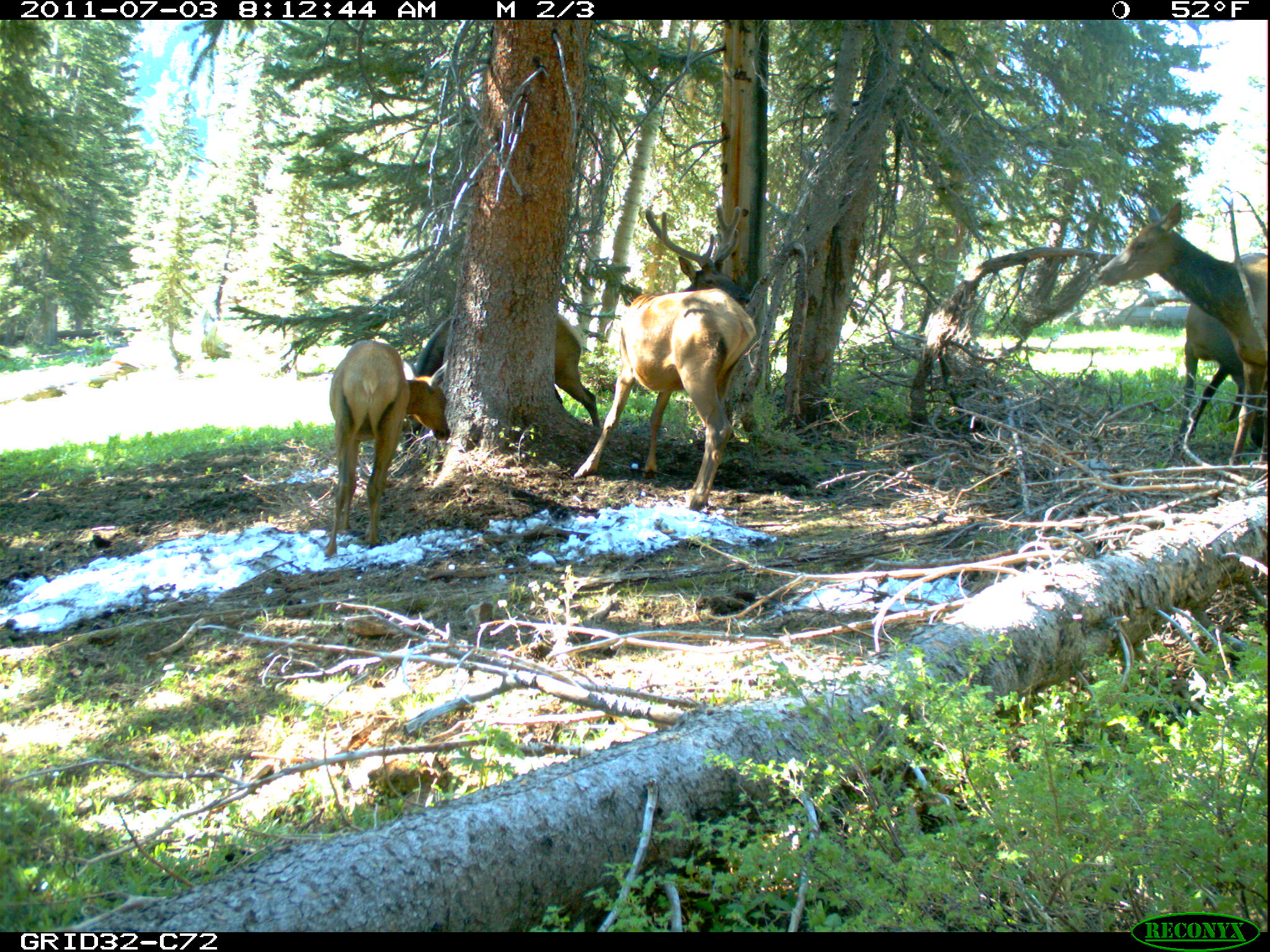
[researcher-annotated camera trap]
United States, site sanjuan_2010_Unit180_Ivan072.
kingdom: Animalia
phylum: Chordata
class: Mammalia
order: Artiodactyla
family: Cervidae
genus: Cervus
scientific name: Cervus elaphus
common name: red deer